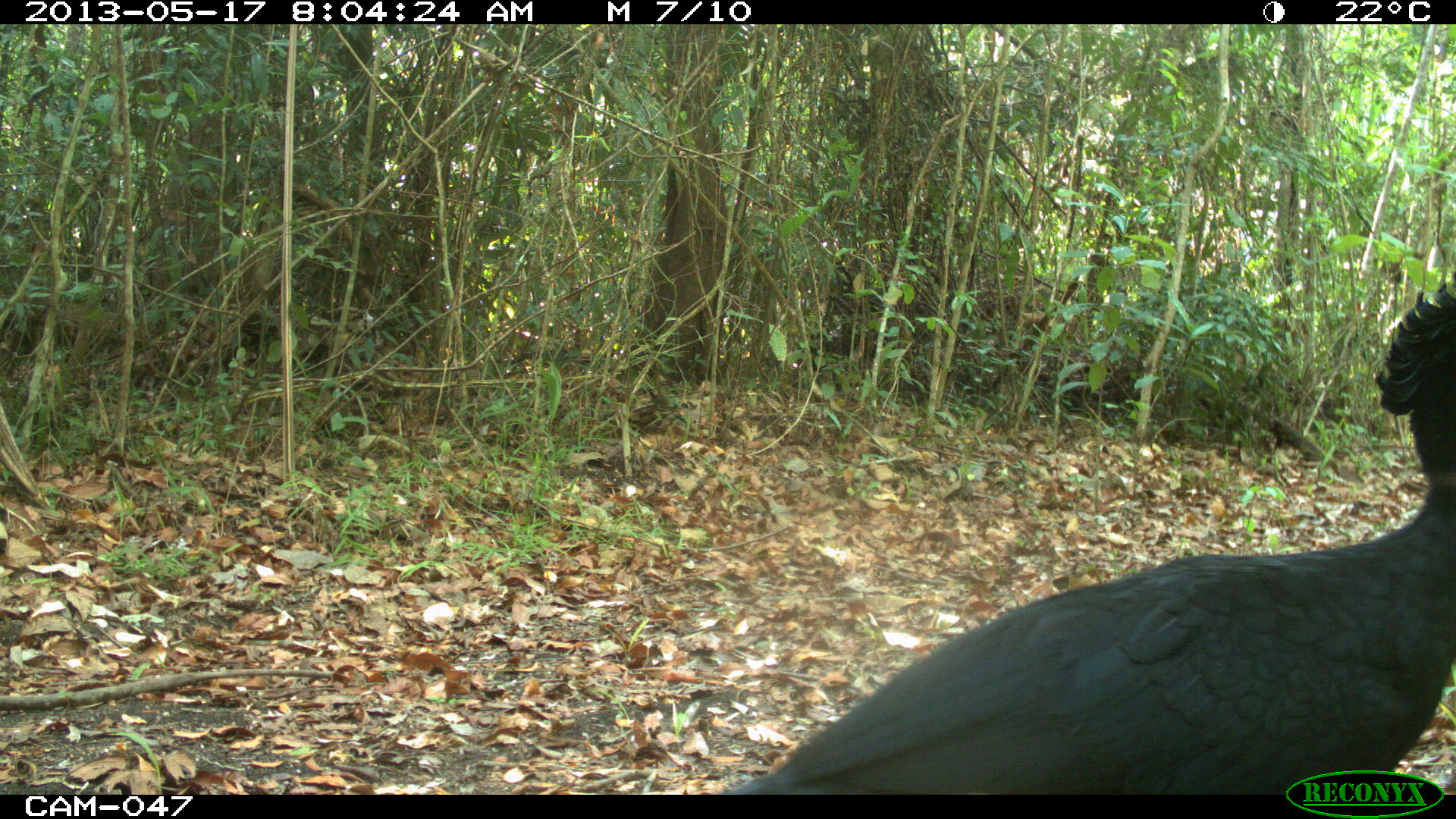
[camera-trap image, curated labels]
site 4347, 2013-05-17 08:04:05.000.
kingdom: Animalia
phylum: Chordata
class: Aves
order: Galliformes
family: Cracidae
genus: Crax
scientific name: Crax rubra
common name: great curassow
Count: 1.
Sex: male.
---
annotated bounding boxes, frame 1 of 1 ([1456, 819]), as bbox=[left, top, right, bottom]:
crax rubra: bbox=[719, 268, 1456, 793]